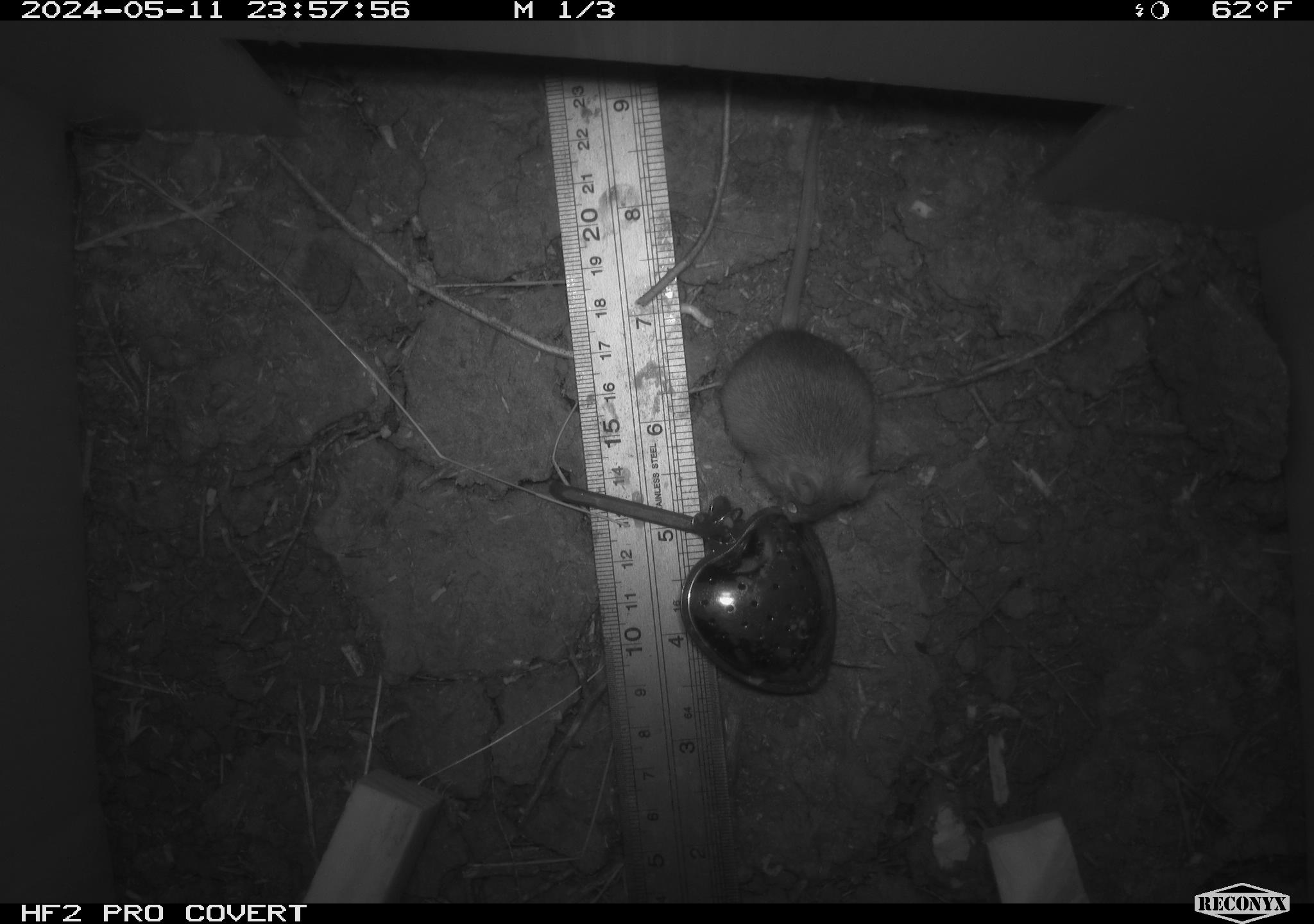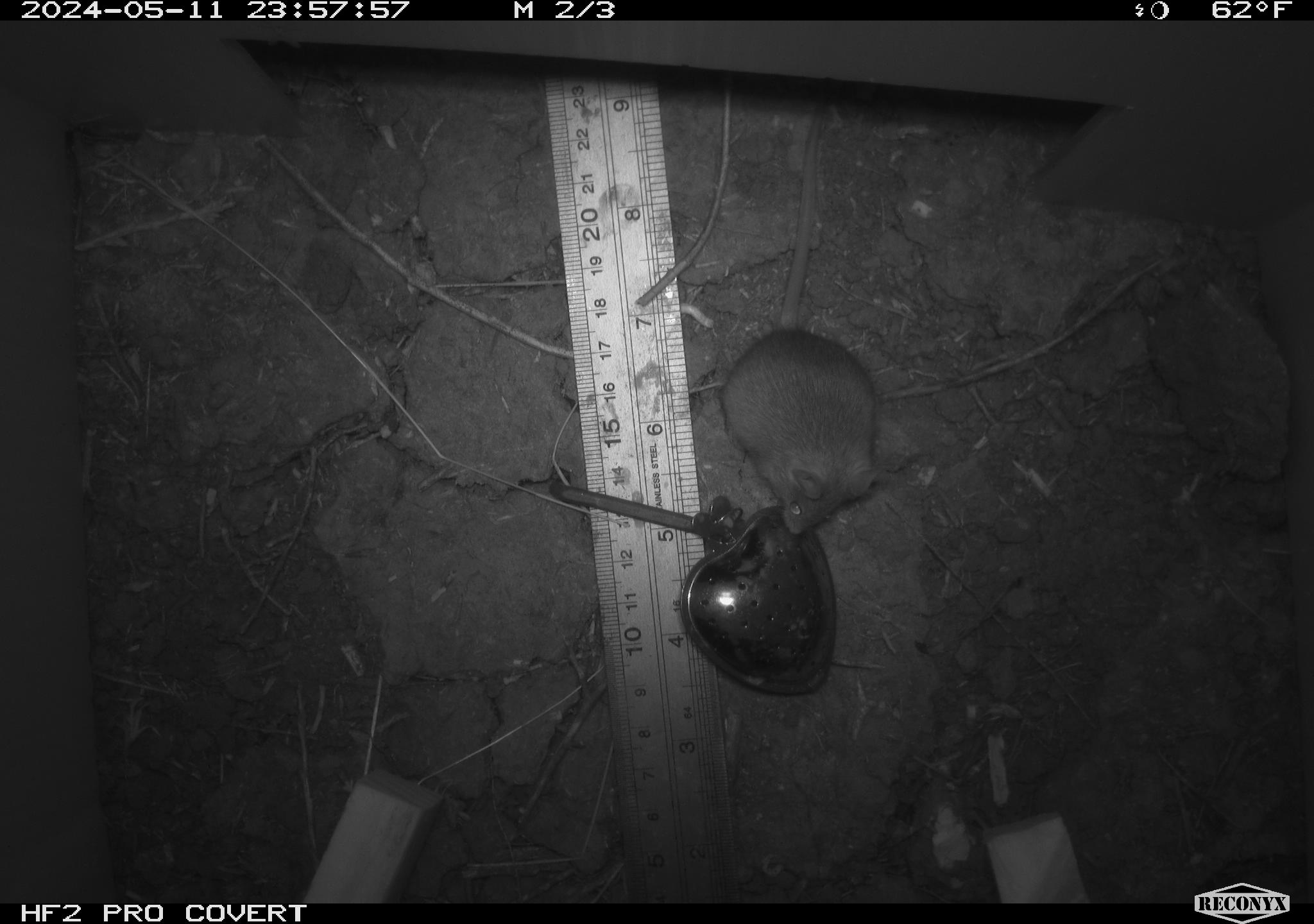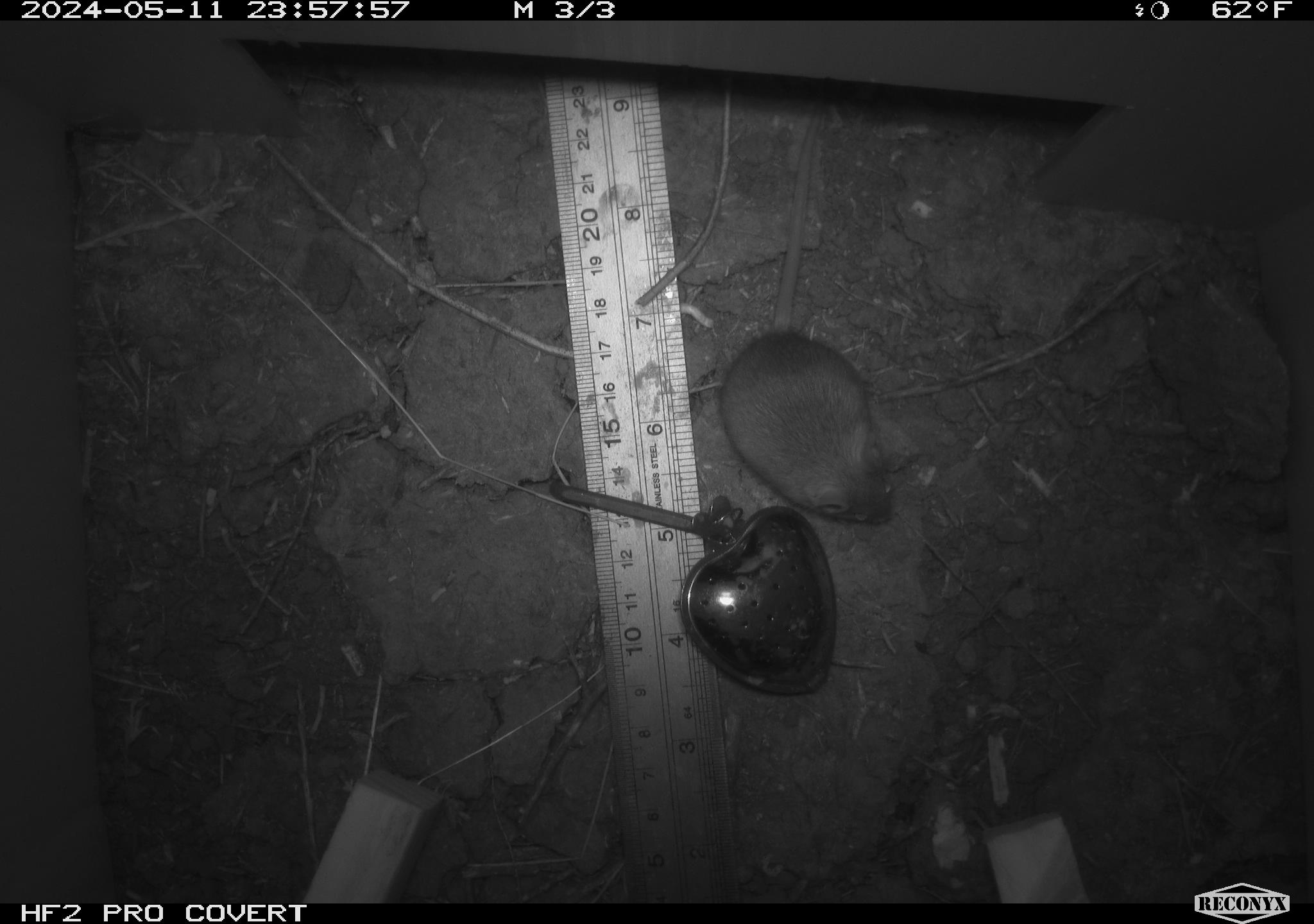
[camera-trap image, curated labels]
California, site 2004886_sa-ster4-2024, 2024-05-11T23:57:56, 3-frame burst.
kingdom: Animalia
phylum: Chordata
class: Mammalia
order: Rodentia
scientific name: Rodentia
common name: mouse species